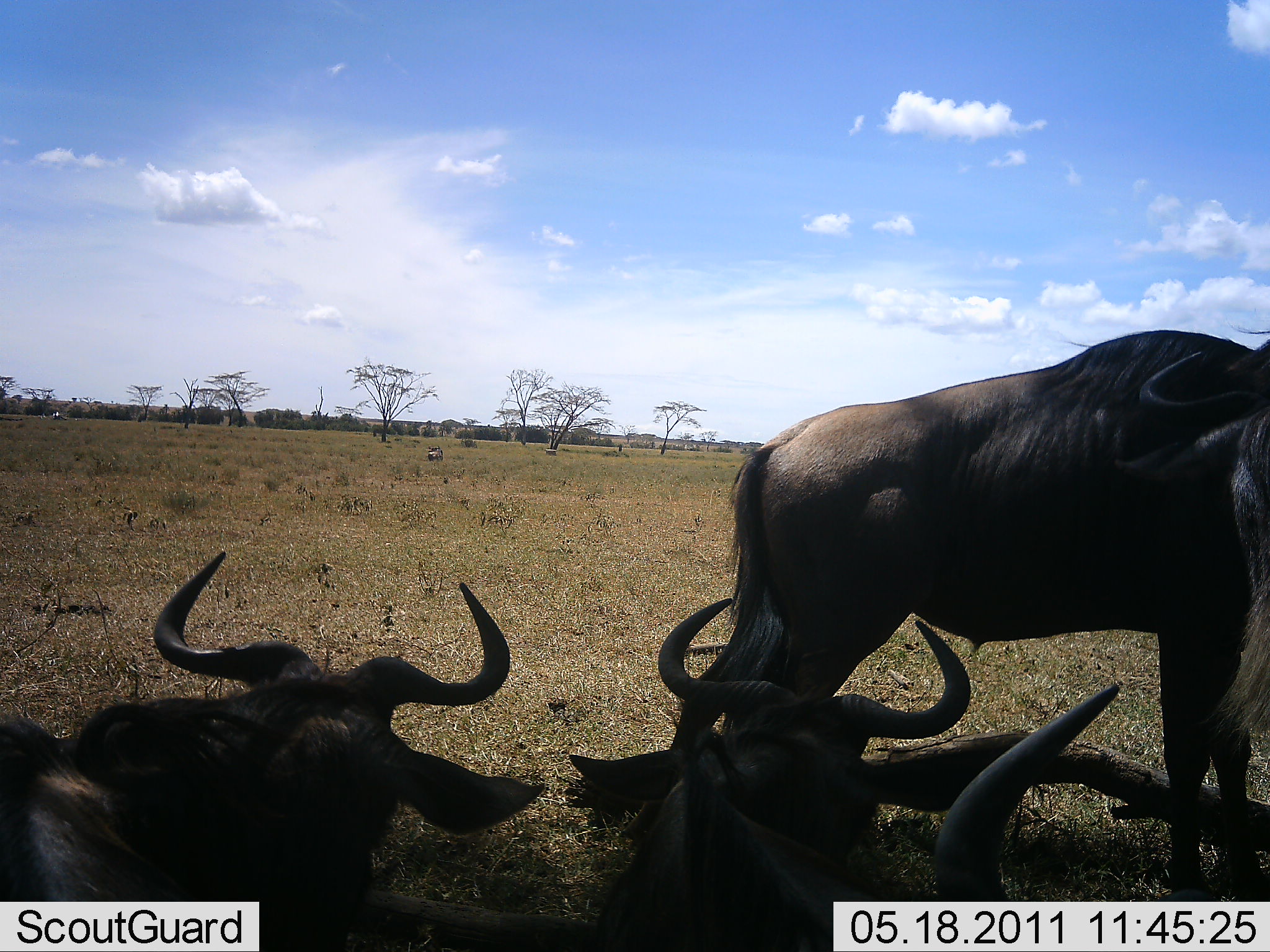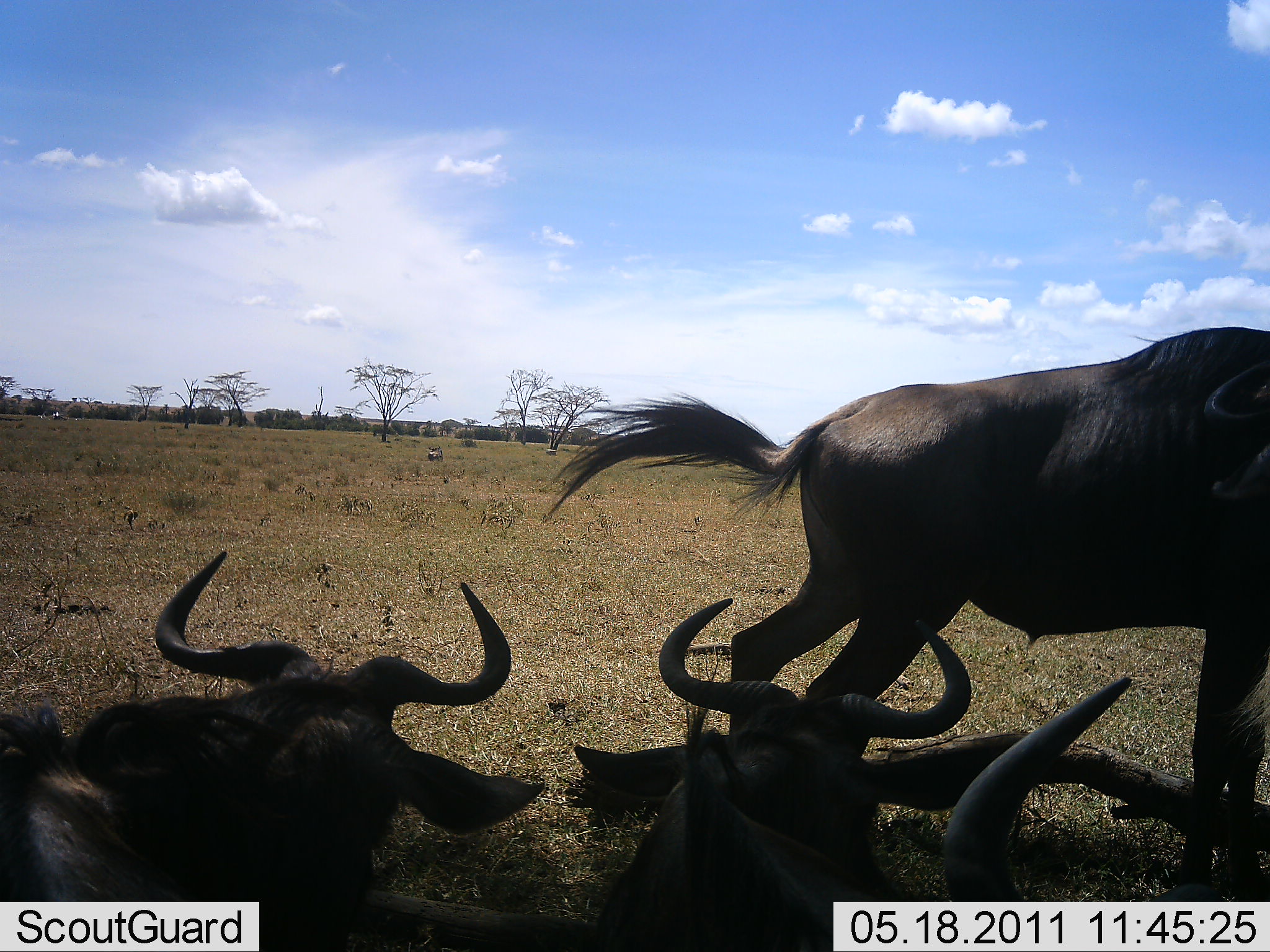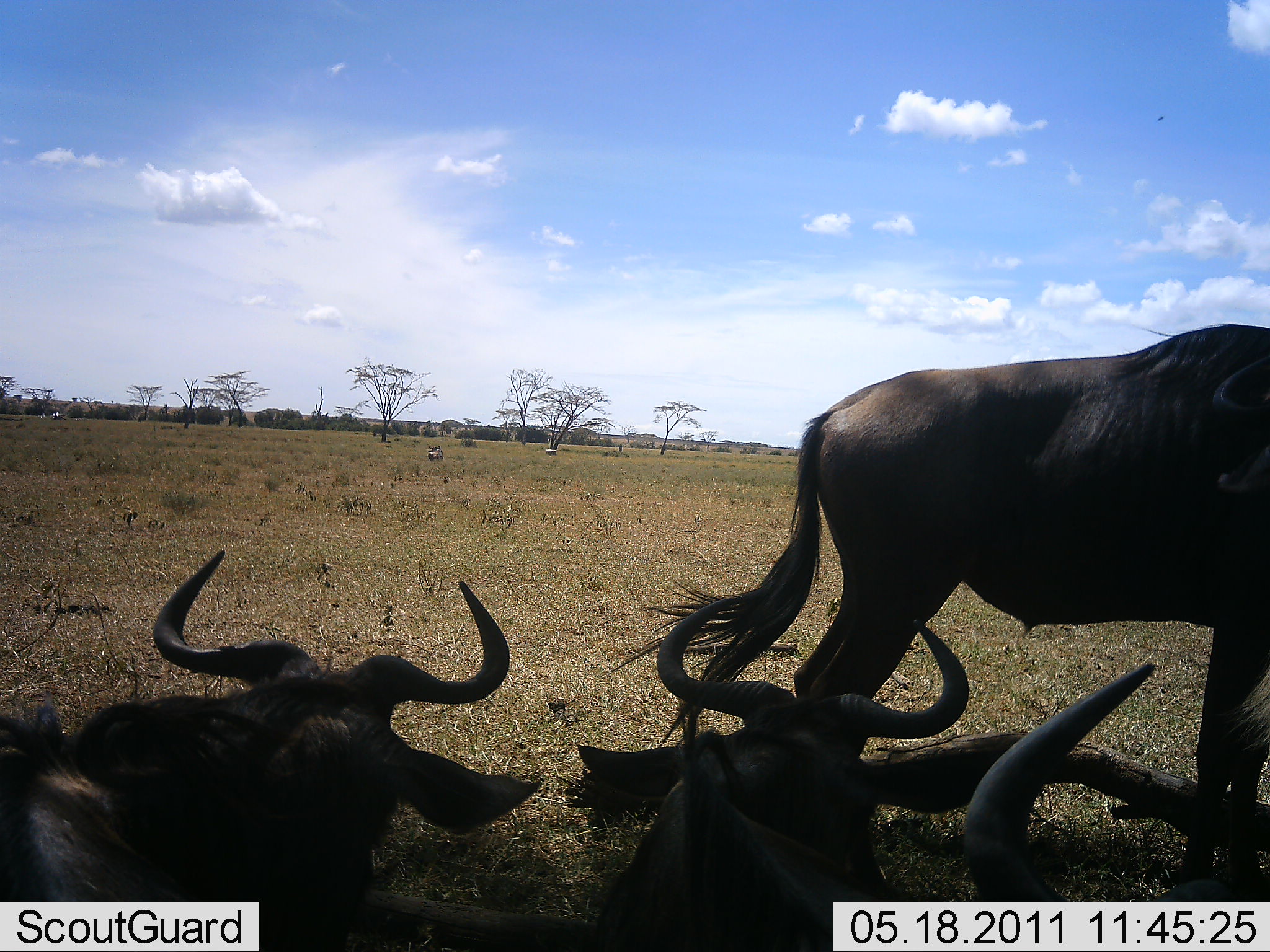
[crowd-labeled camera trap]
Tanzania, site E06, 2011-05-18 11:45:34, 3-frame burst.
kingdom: Animalia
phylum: Chordata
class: Mammalia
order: Artiodactyla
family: Bovidae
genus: Connochaetes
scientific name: Connochaetes taurinus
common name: blue wildebeest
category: wildebeest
Wildebeest (blue wildebeest) (Connochaetes taurinus), count 4. Behavior (volunteer vote fractions): standing 67%, resting 83%, moving 17%, interacting 0%. Young present (vote fraction): 0%. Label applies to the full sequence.